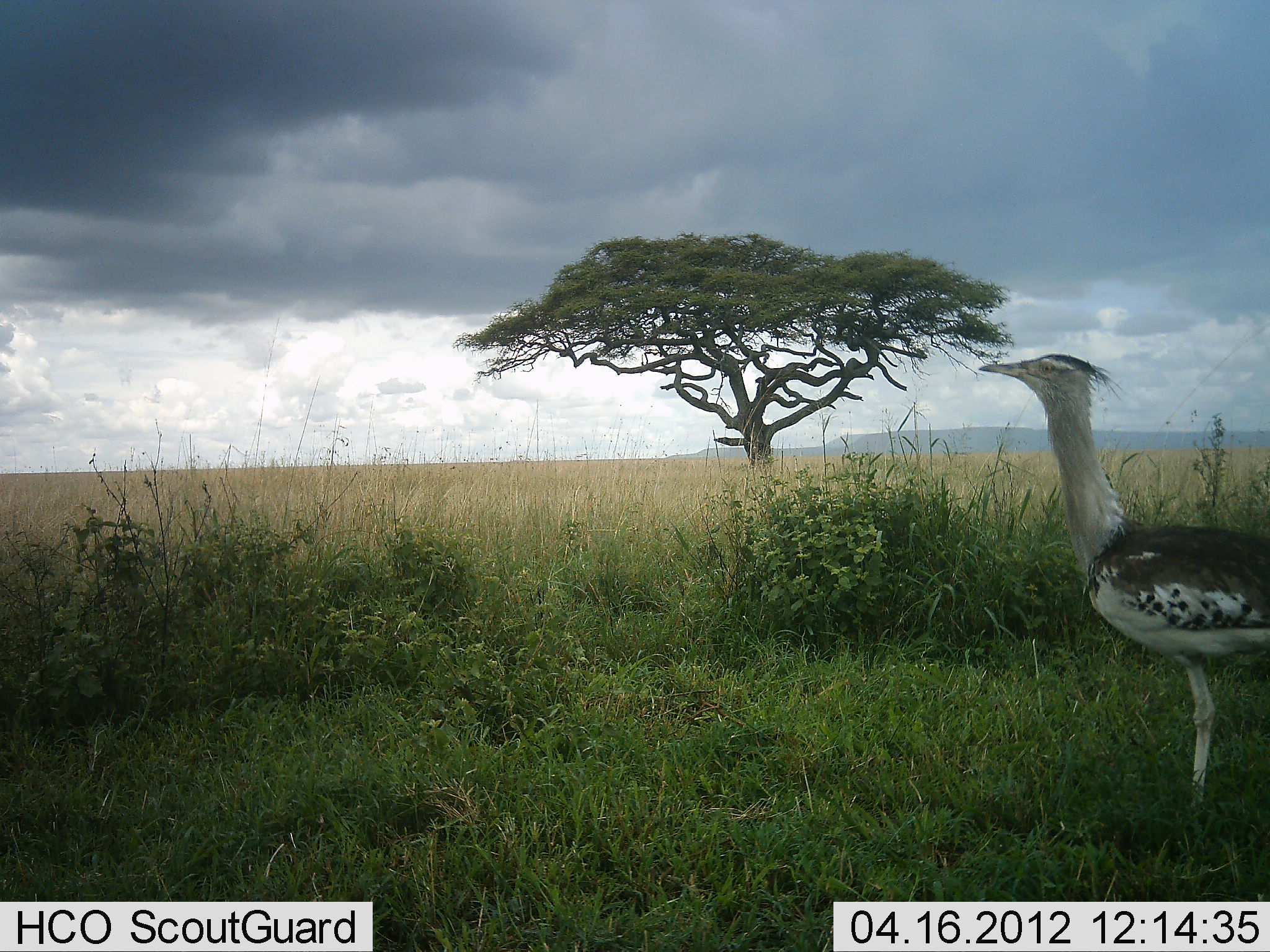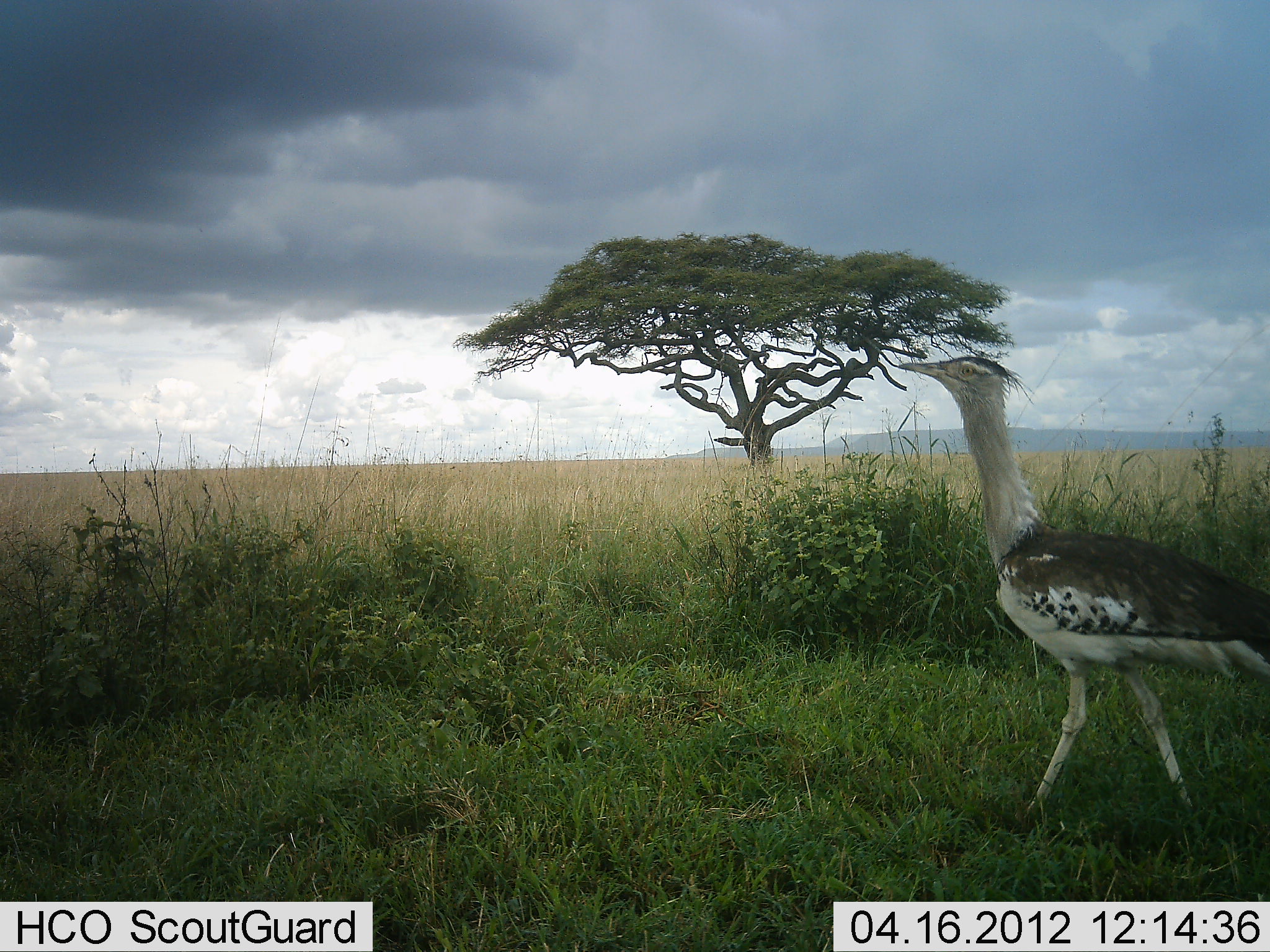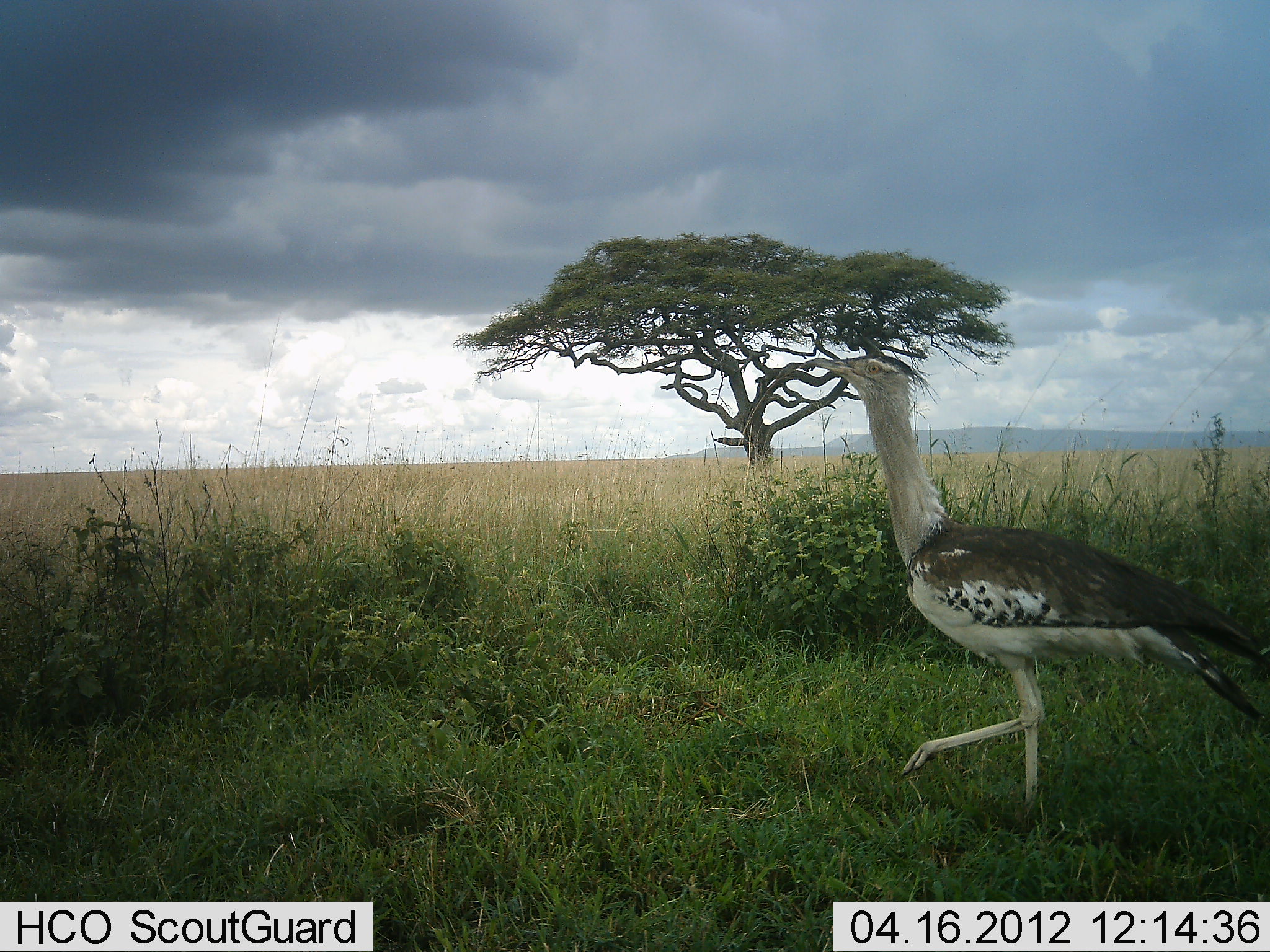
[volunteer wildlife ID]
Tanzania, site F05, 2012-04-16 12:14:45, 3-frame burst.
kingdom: Animalia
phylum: Chordata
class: Aves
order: Otidiformes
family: Otididae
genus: Ardeotis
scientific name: Ardeotis kori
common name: kori bustard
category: koribustard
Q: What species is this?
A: Koribustard (kori bustard) (Ardeotis kori).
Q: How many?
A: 1.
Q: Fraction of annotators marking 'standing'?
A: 11%.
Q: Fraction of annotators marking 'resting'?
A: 0%.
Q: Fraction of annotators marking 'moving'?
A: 89%.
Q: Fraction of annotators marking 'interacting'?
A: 0%.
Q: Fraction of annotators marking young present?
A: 0%.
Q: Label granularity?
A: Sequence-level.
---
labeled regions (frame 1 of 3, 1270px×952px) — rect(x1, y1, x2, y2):
animal: rect(972, 352, 1270, 821)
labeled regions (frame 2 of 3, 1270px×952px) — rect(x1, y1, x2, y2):
animal: rect(896, 354, 1270, 825)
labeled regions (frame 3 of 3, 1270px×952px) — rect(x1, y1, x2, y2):
animal: rect(808, 350, 1270, 834)